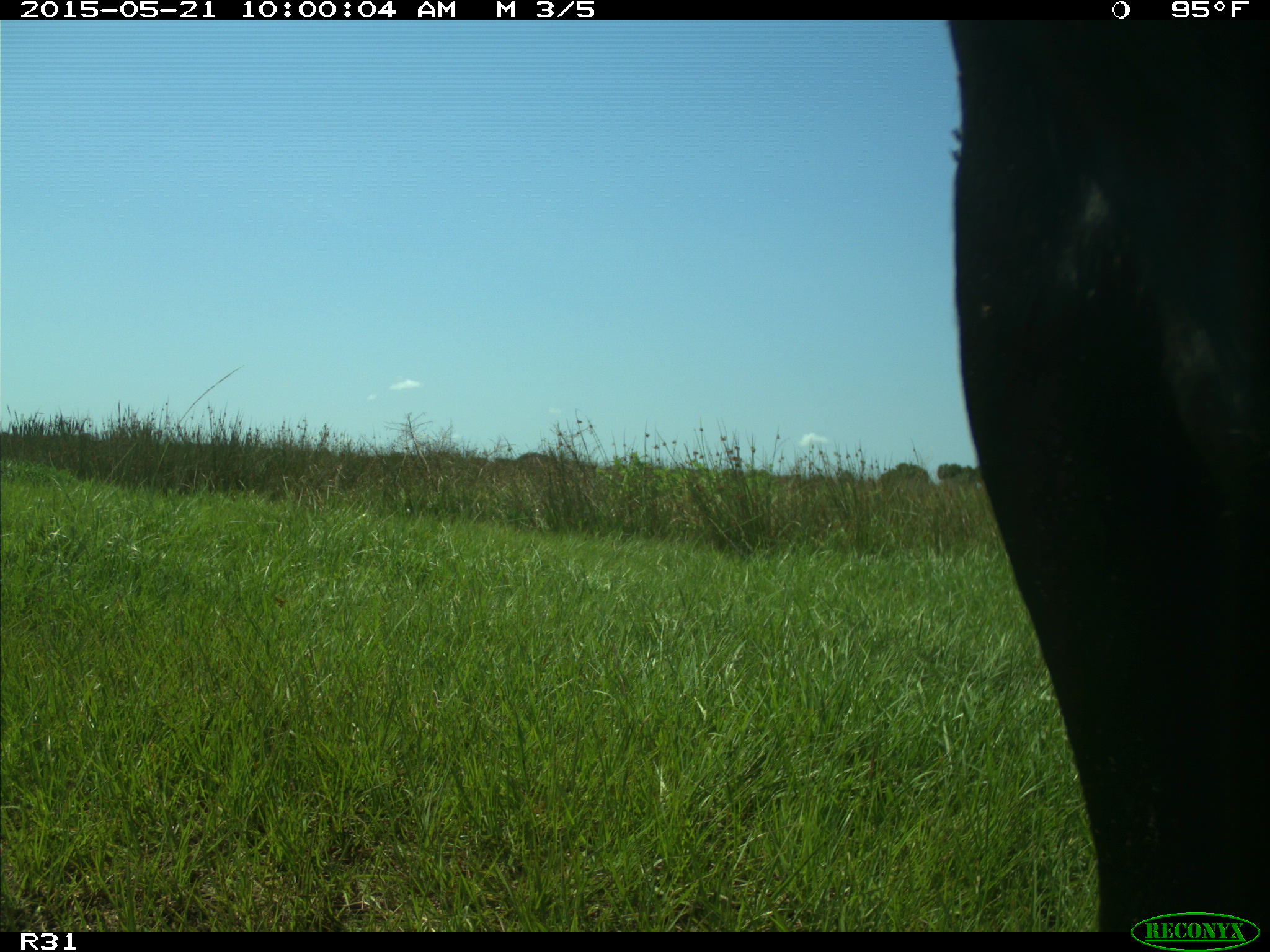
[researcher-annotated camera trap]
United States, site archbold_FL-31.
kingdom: Animalia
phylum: Chordata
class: Mammalia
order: Artiodactyla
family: Bovidae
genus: Bos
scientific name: Bos taurus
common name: domestic cow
Bos taurus (domestic cow).